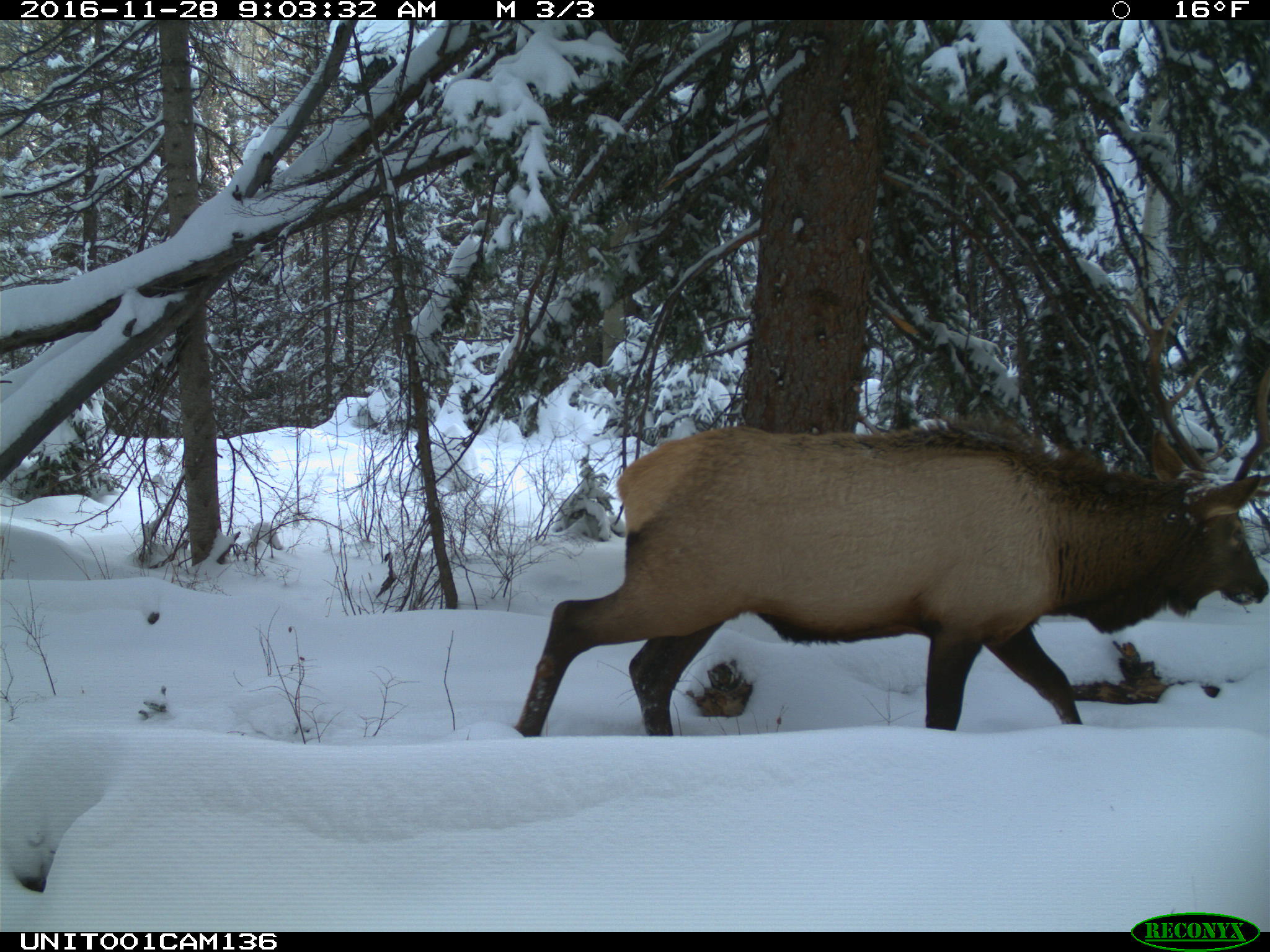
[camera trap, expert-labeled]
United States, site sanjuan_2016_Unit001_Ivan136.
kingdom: Animalia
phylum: Chordata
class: Mammalia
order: Artiodactyla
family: Cervidae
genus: Cervus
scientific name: Cervus elaphus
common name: red deer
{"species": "Cervus elaphus (red deer)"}